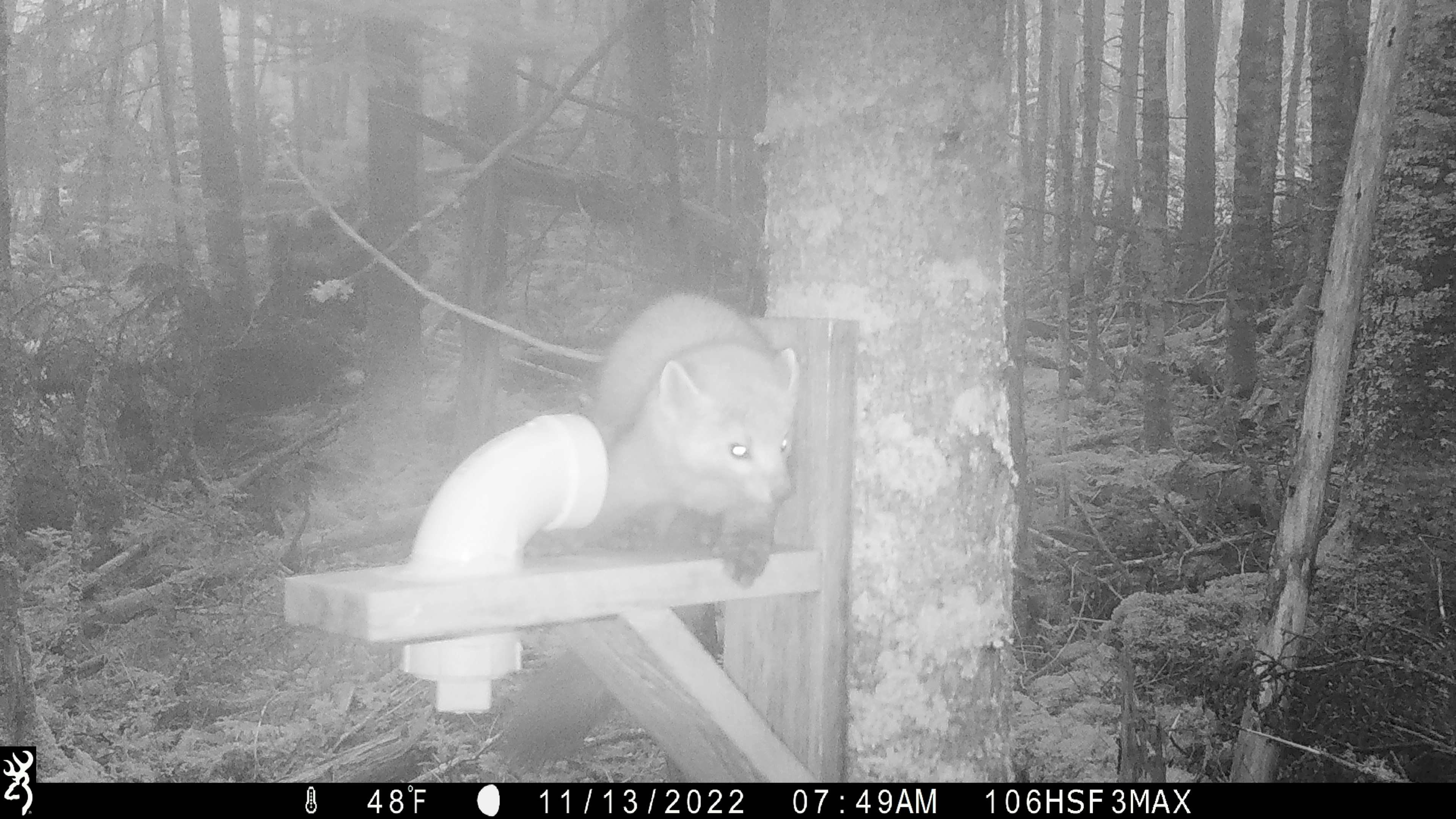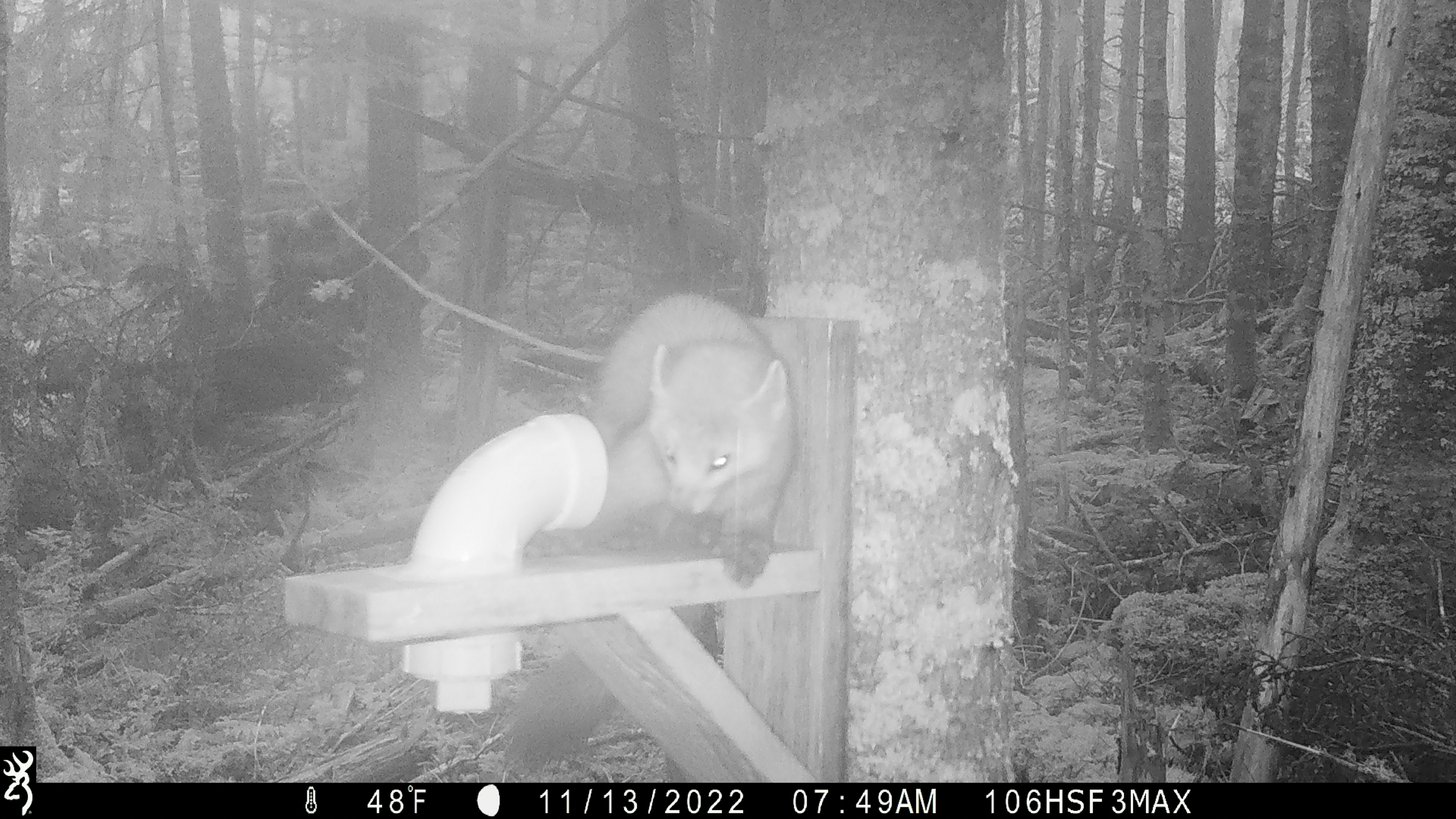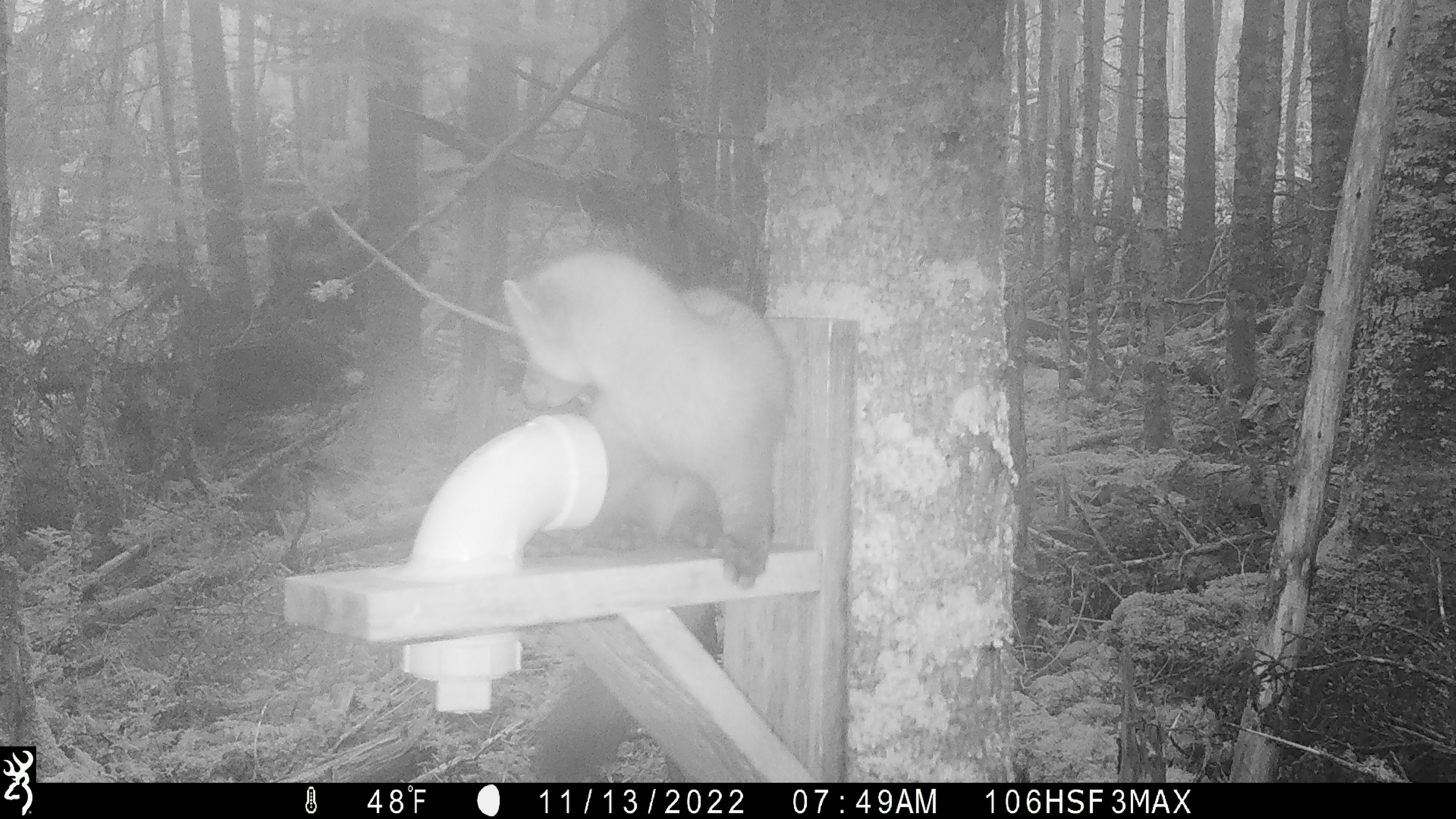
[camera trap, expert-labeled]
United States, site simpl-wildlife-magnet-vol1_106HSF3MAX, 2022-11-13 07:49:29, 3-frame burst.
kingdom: Animalia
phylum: Chordata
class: Mammalia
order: Carnivora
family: Mustelidae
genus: Martes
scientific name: Martes americana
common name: american marten